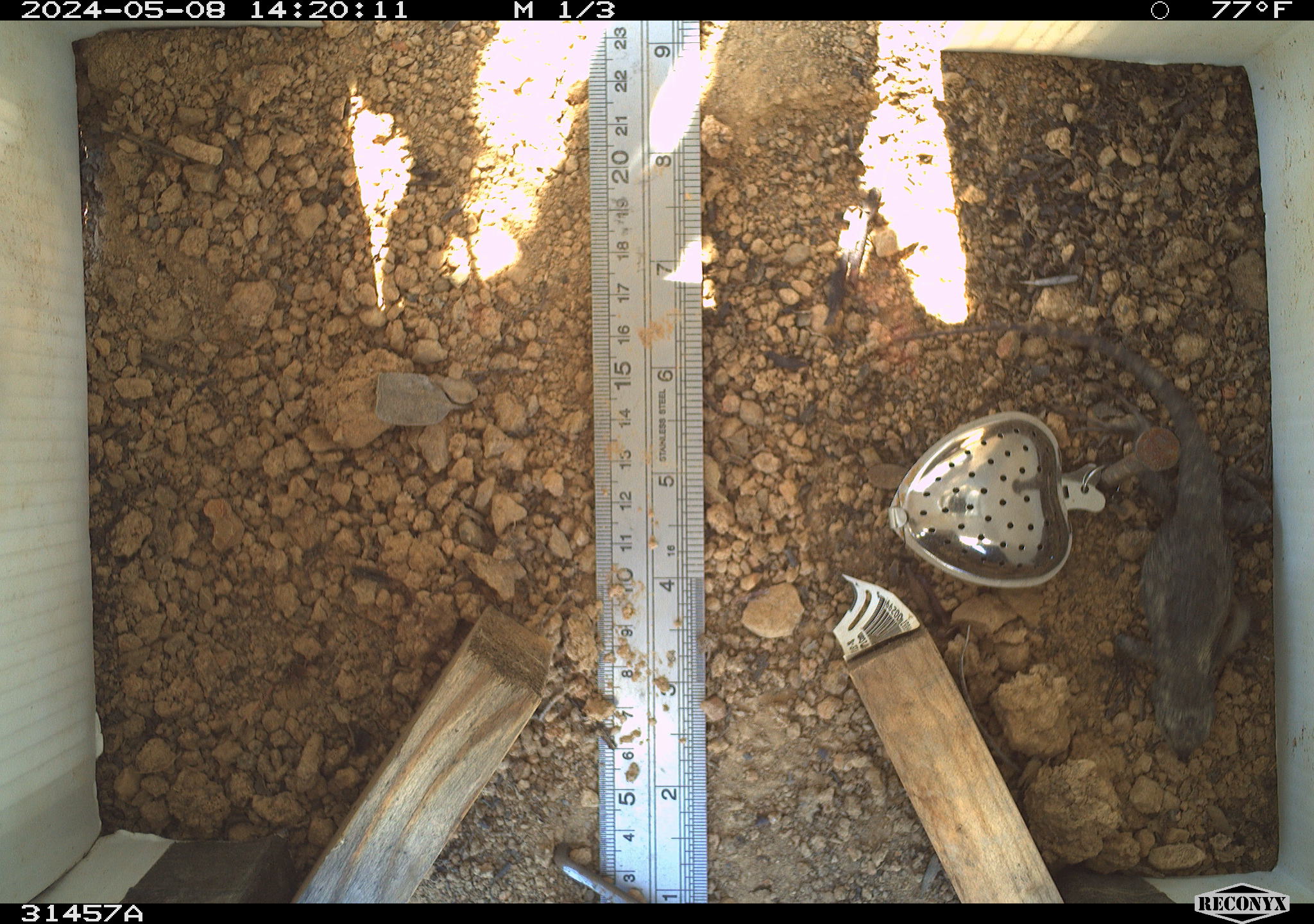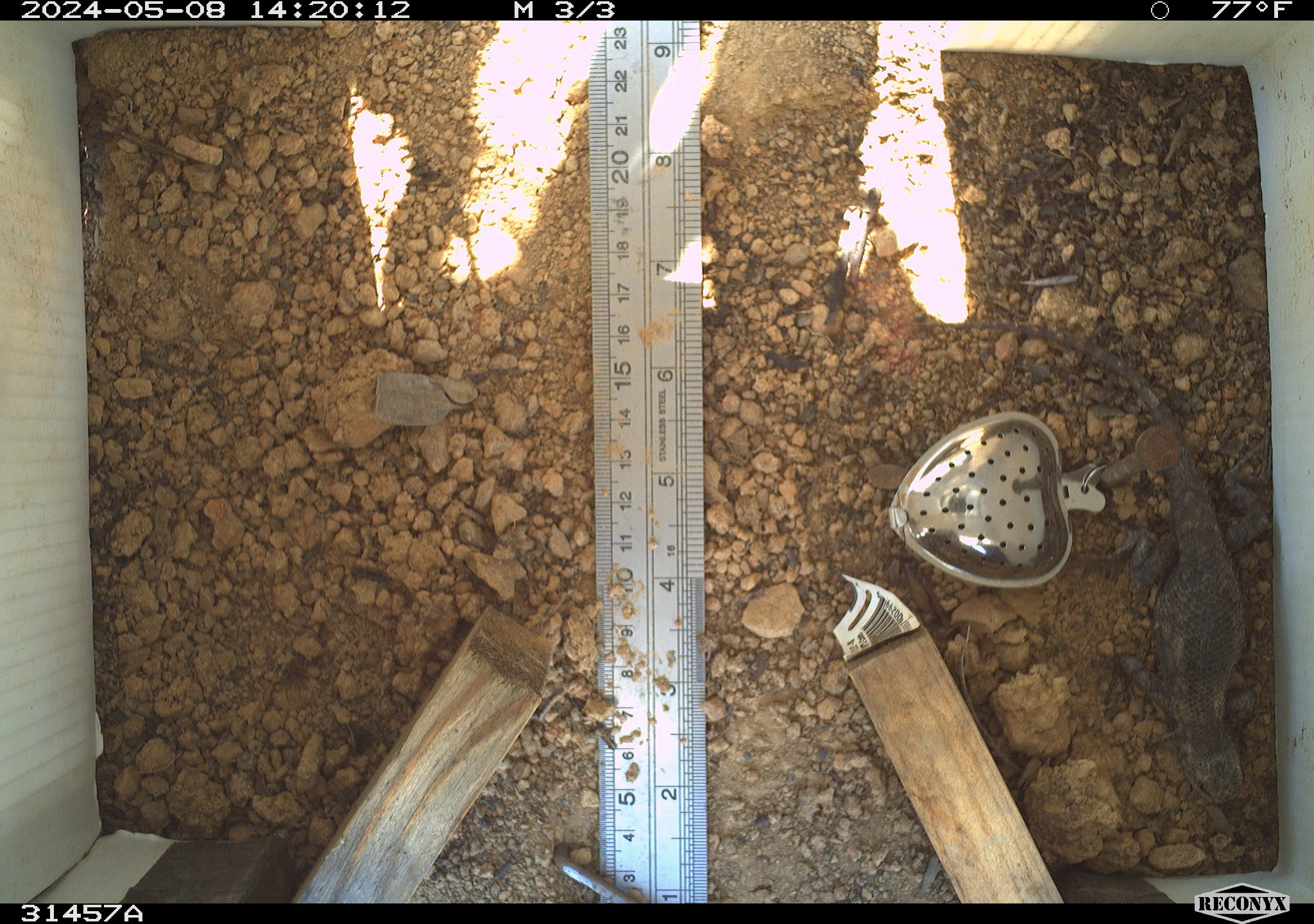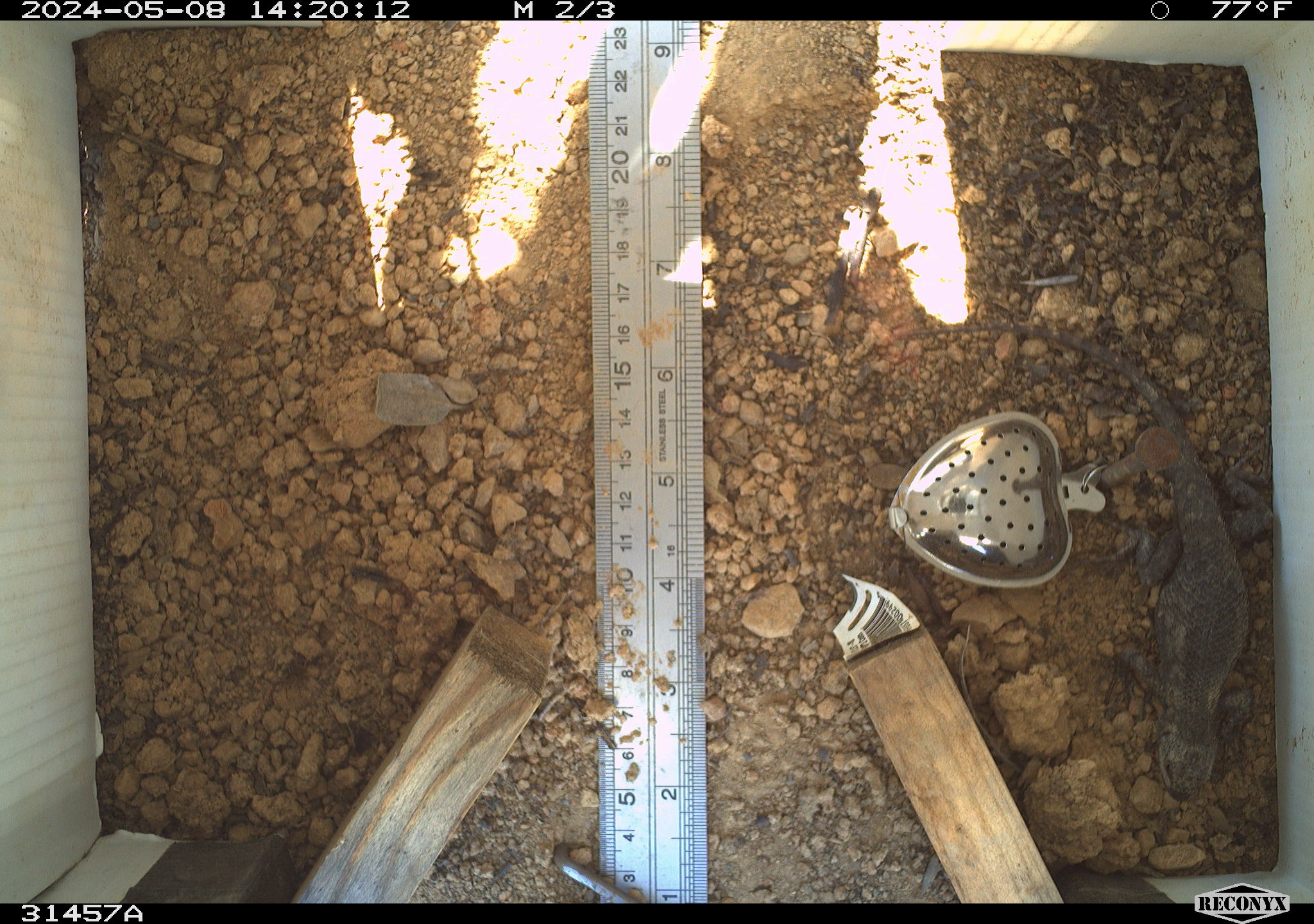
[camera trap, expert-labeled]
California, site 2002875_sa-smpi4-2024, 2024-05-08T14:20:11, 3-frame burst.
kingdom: Animalia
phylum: Chordata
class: Reptilia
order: Squamata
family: Phrynosomatidae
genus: Sceloporus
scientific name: Sceloporus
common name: spiny lizards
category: sceloporus species